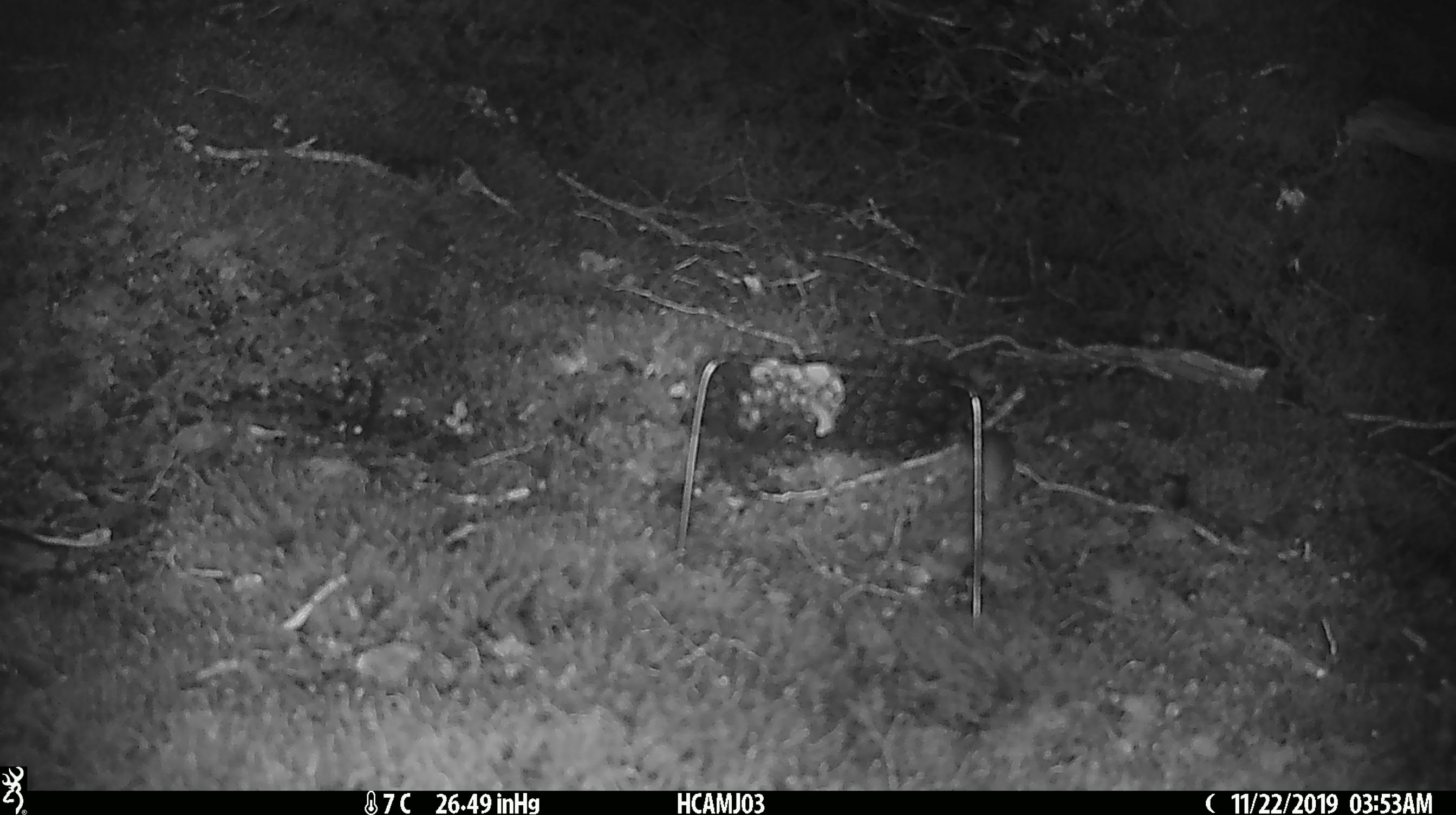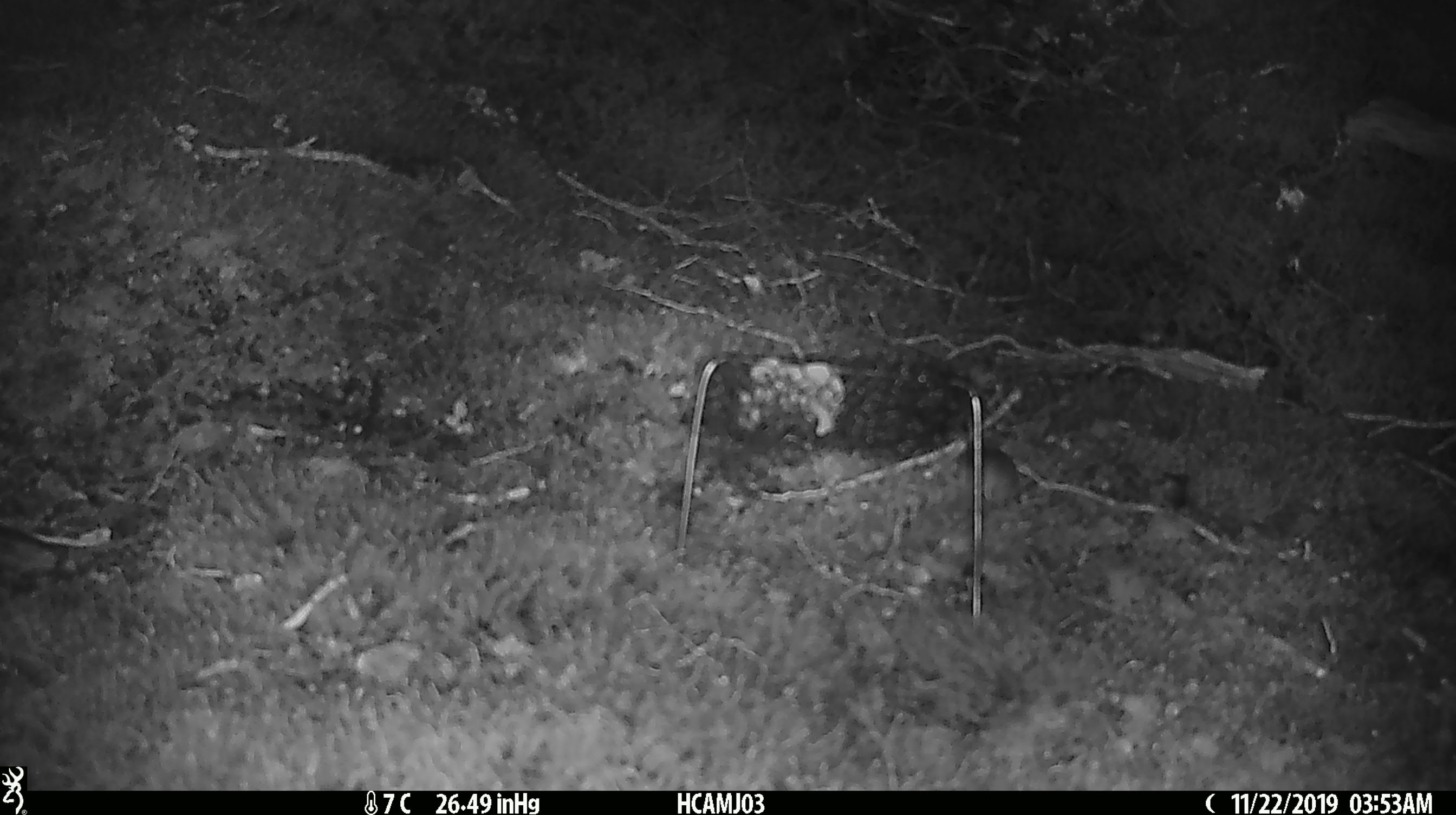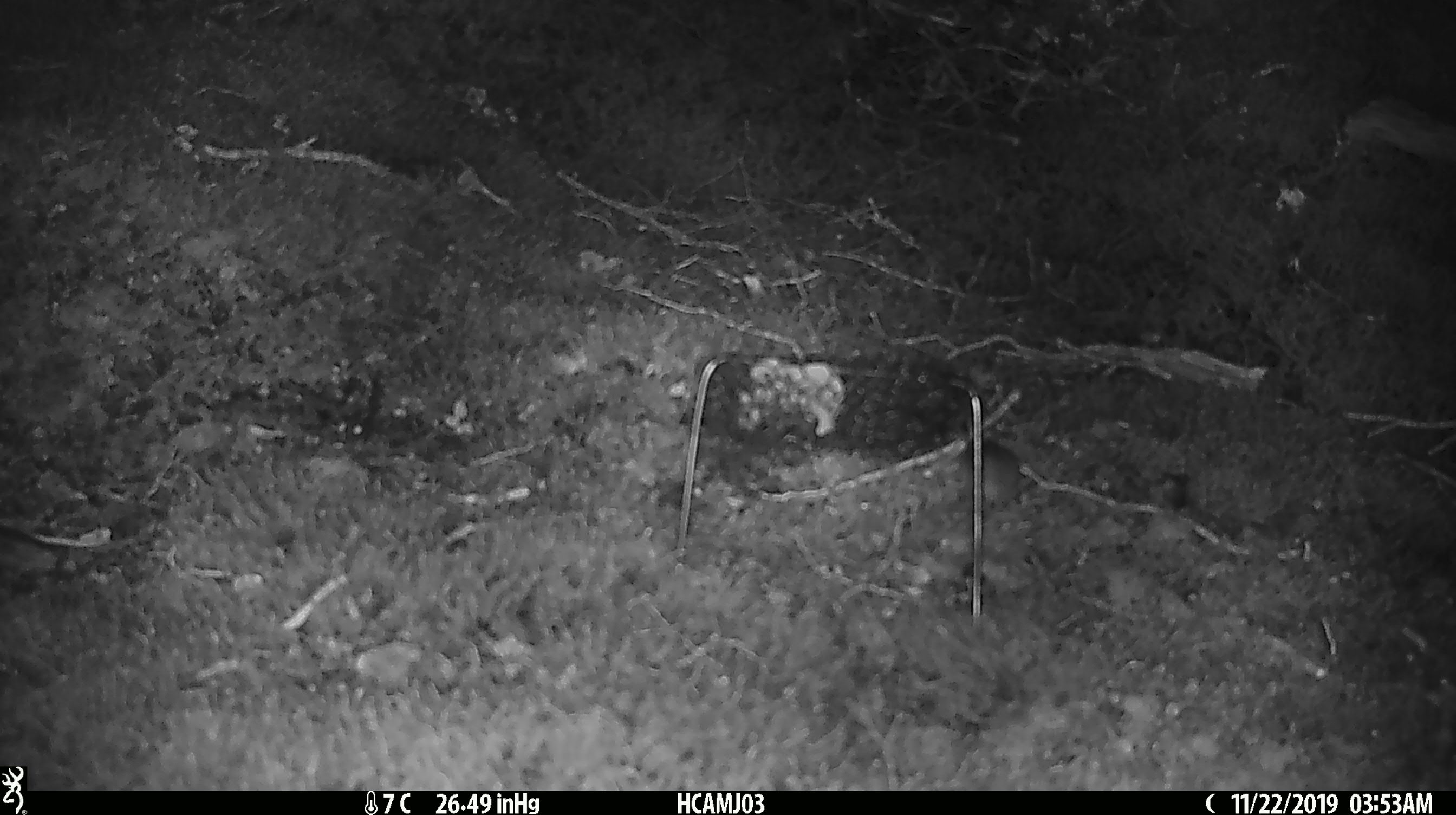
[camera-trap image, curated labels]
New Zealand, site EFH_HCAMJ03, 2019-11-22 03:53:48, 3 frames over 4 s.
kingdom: Animalia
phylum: Chordata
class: Mammalia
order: Rodentia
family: Muridae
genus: Mus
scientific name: Mus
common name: mouse